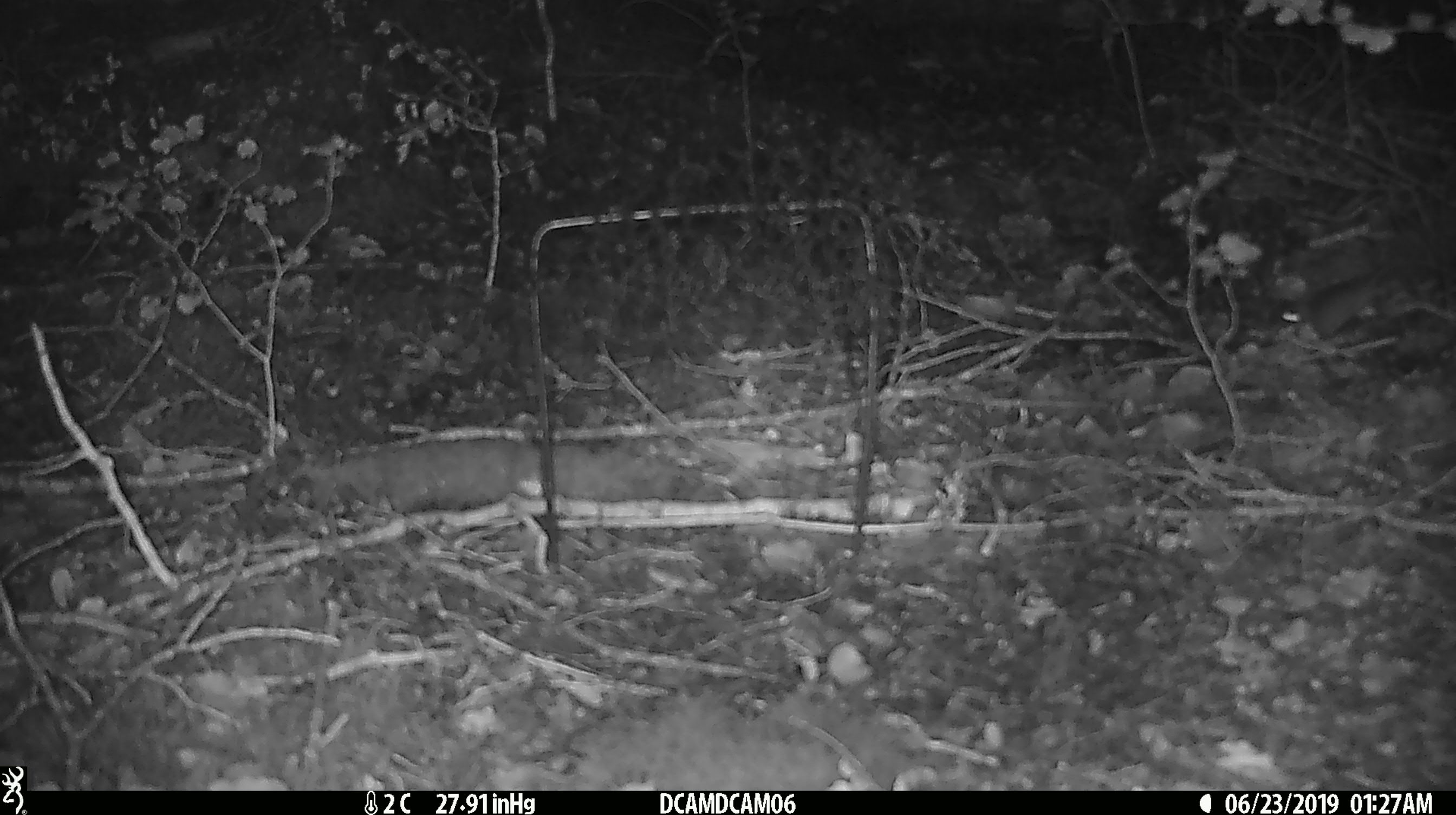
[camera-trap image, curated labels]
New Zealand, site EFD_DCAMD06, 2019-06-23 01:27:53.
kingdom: Animalia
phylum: Chordata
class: Mammalia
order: Rodentia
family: Muridae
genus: Mus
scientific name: Mus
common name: mouse